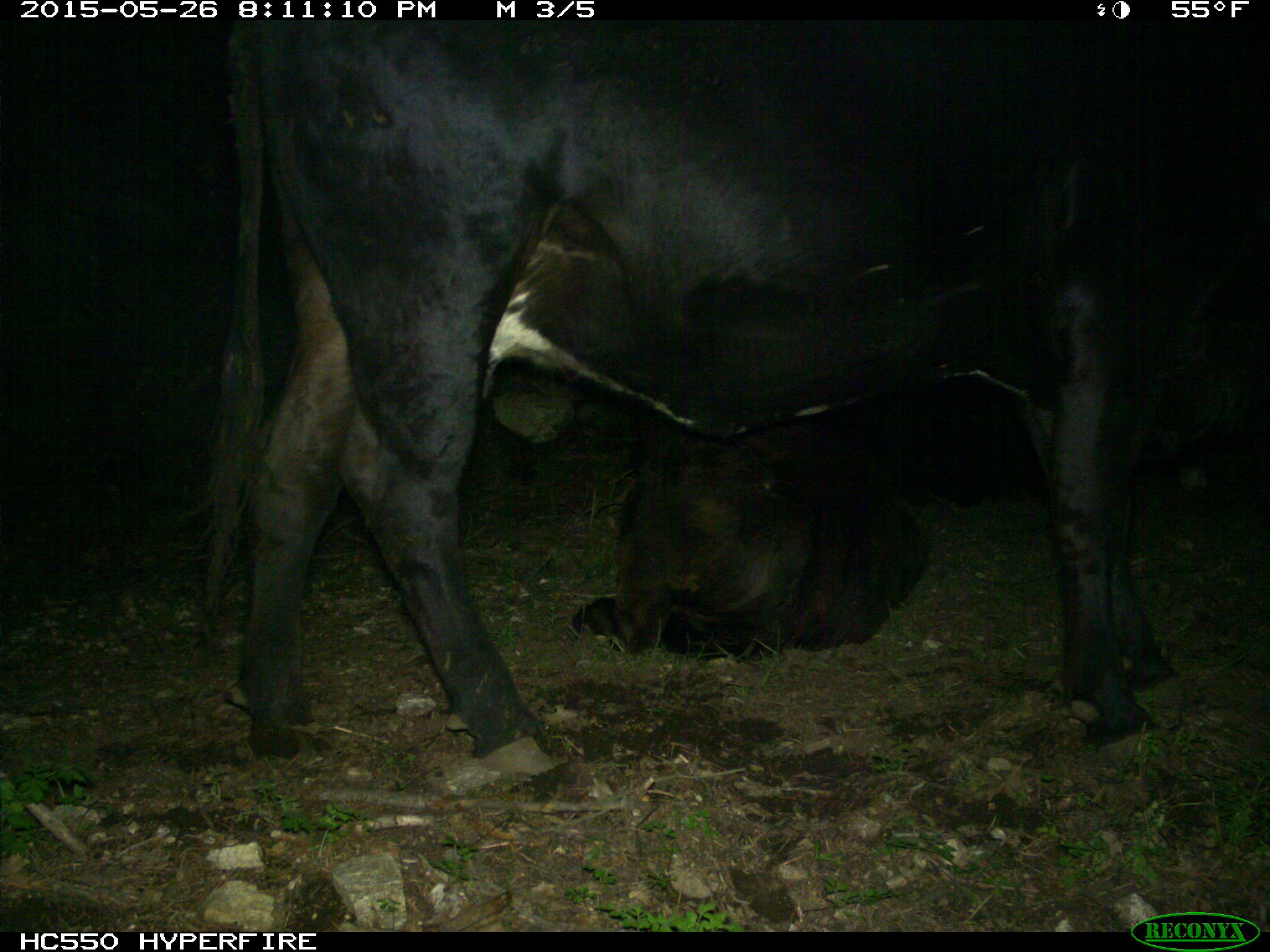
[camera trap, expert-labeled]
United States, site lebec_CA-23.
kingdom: Animalia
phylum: Chordata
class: Mammalia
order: Artiodactyla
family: Bovidae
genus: Bos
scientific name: Bos taurus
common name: domestic cow